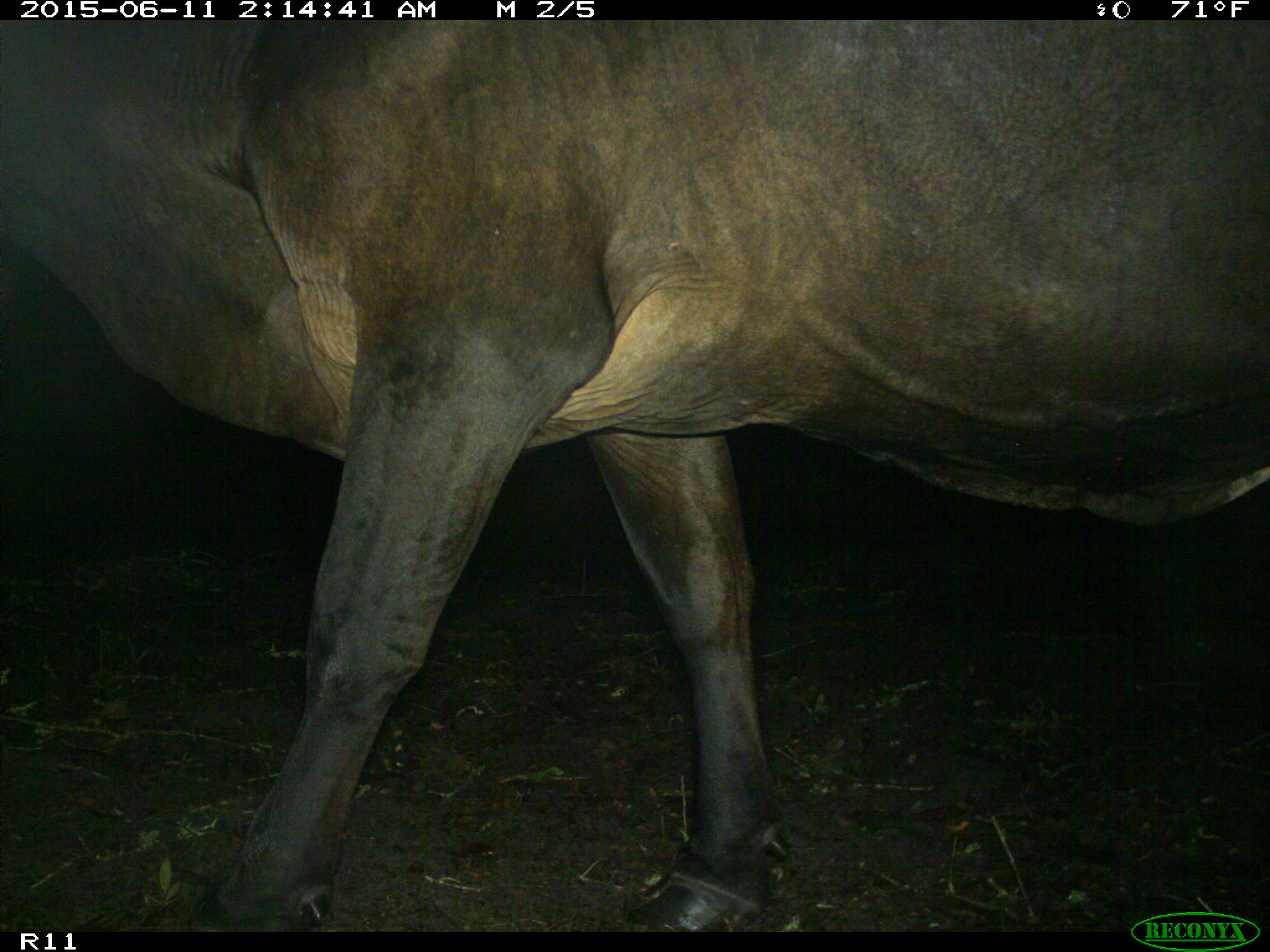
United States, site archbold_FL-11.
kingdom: Animalia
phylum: Chordata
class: Mammalia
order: Artiodactyla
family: Bovidae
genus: Bos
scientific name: Bos taurus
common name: domestic cow